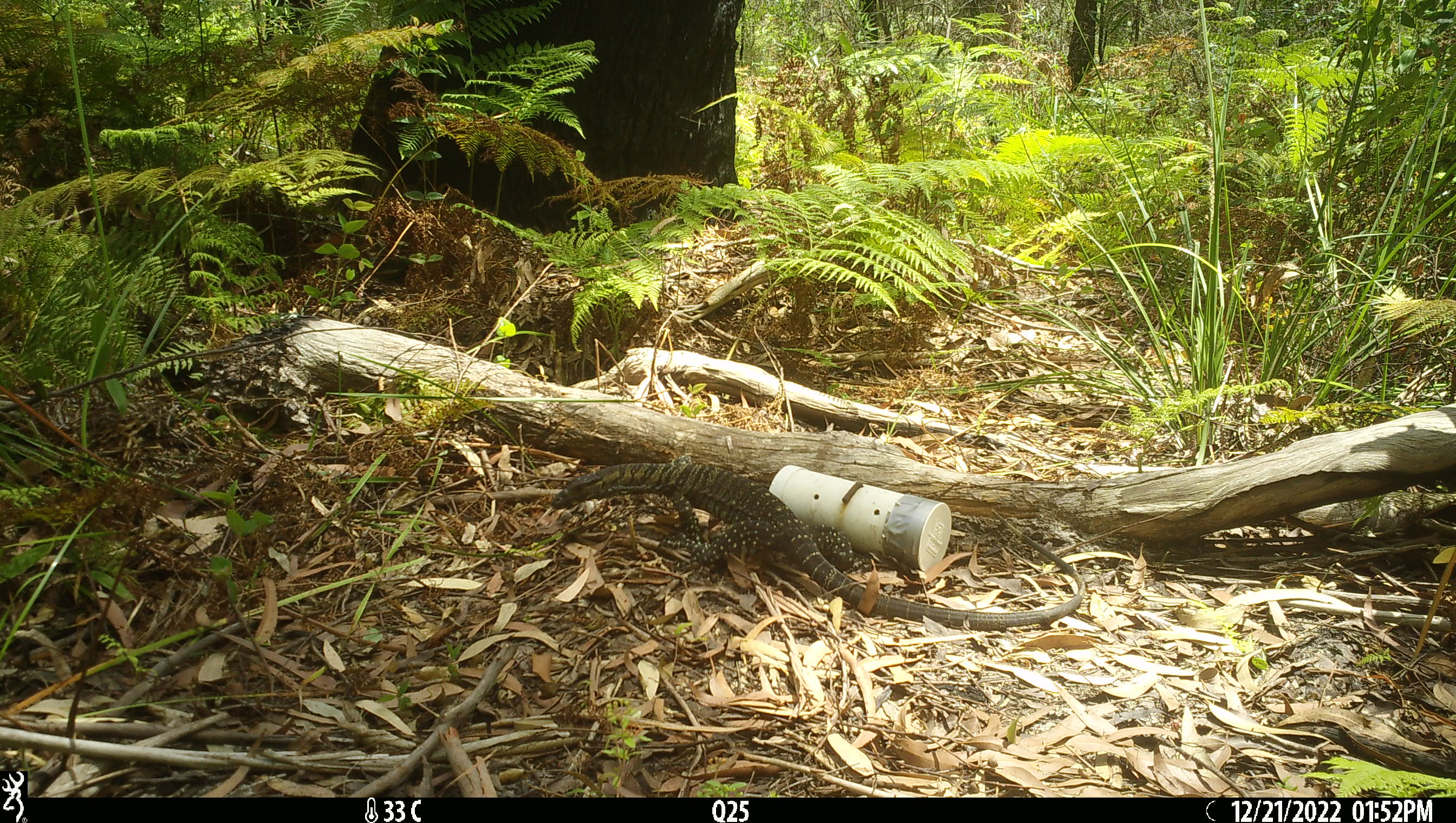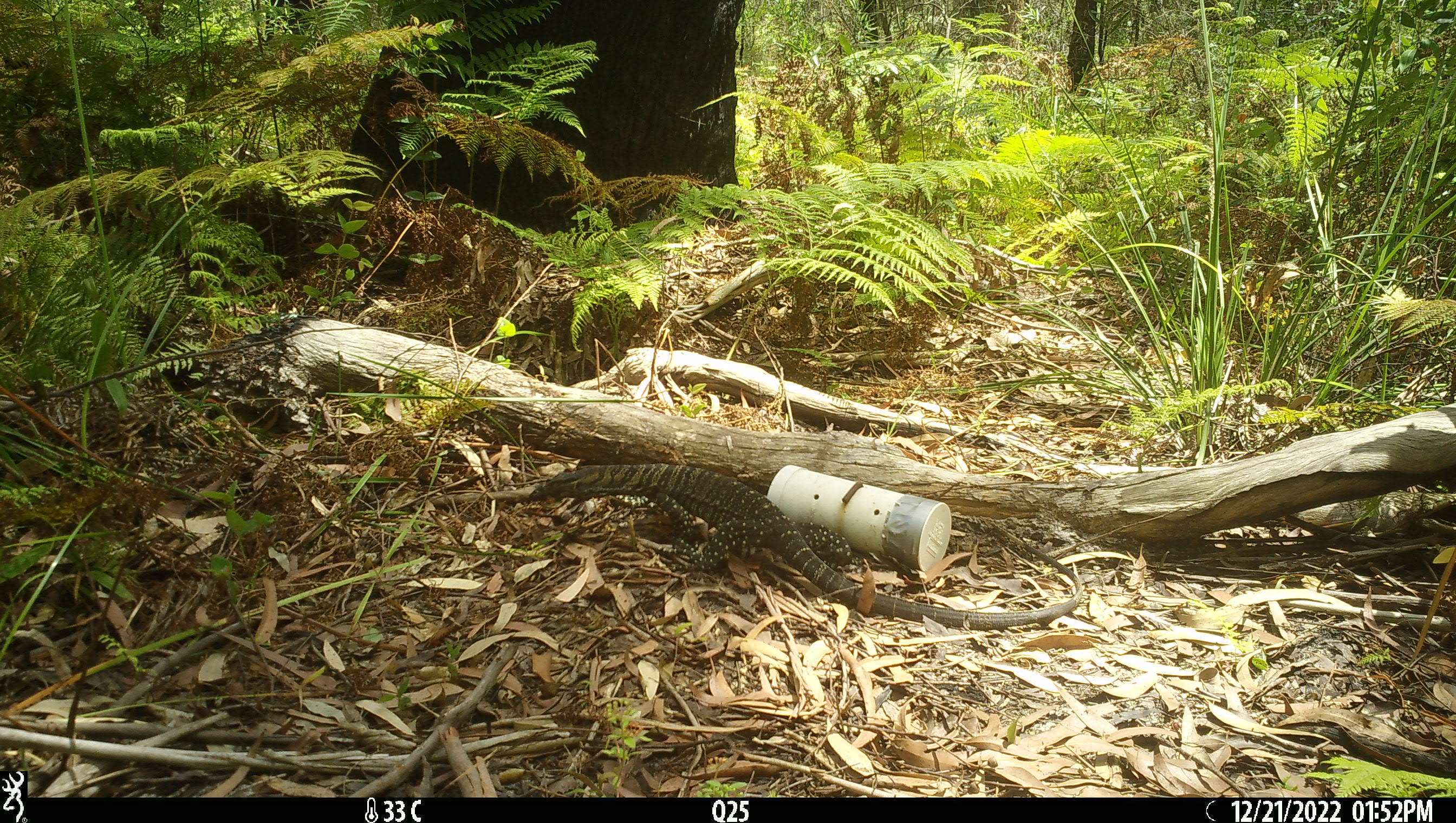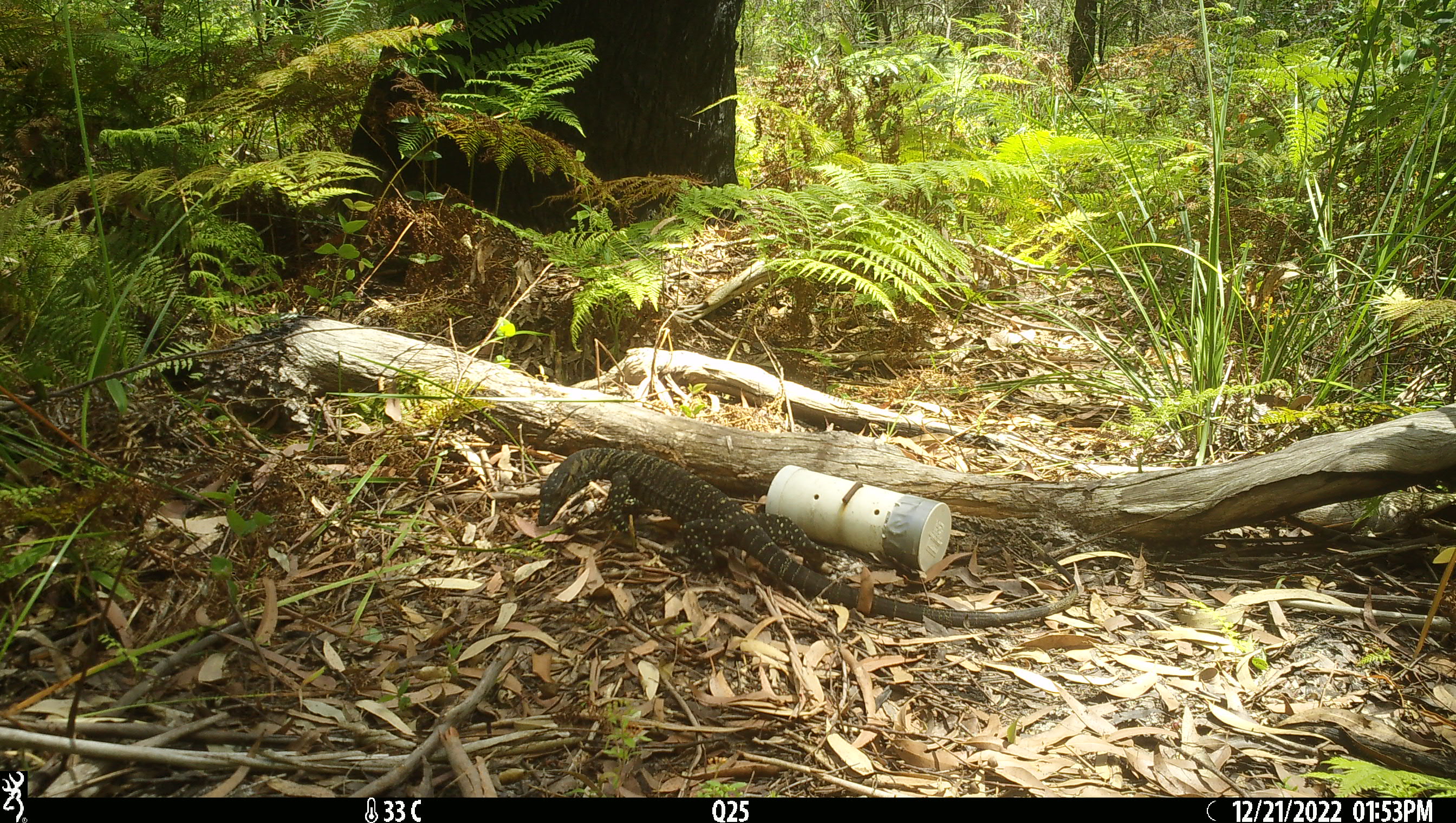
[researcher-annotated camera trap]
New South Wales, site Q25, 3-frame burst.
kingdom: Animalia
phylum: Chordata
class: Reptilia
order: Squamata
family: Varanidae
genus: Varanus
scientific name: Varanus varius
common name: lace monitor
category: goanna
Goanna (lace monitor) (Varanus varius).